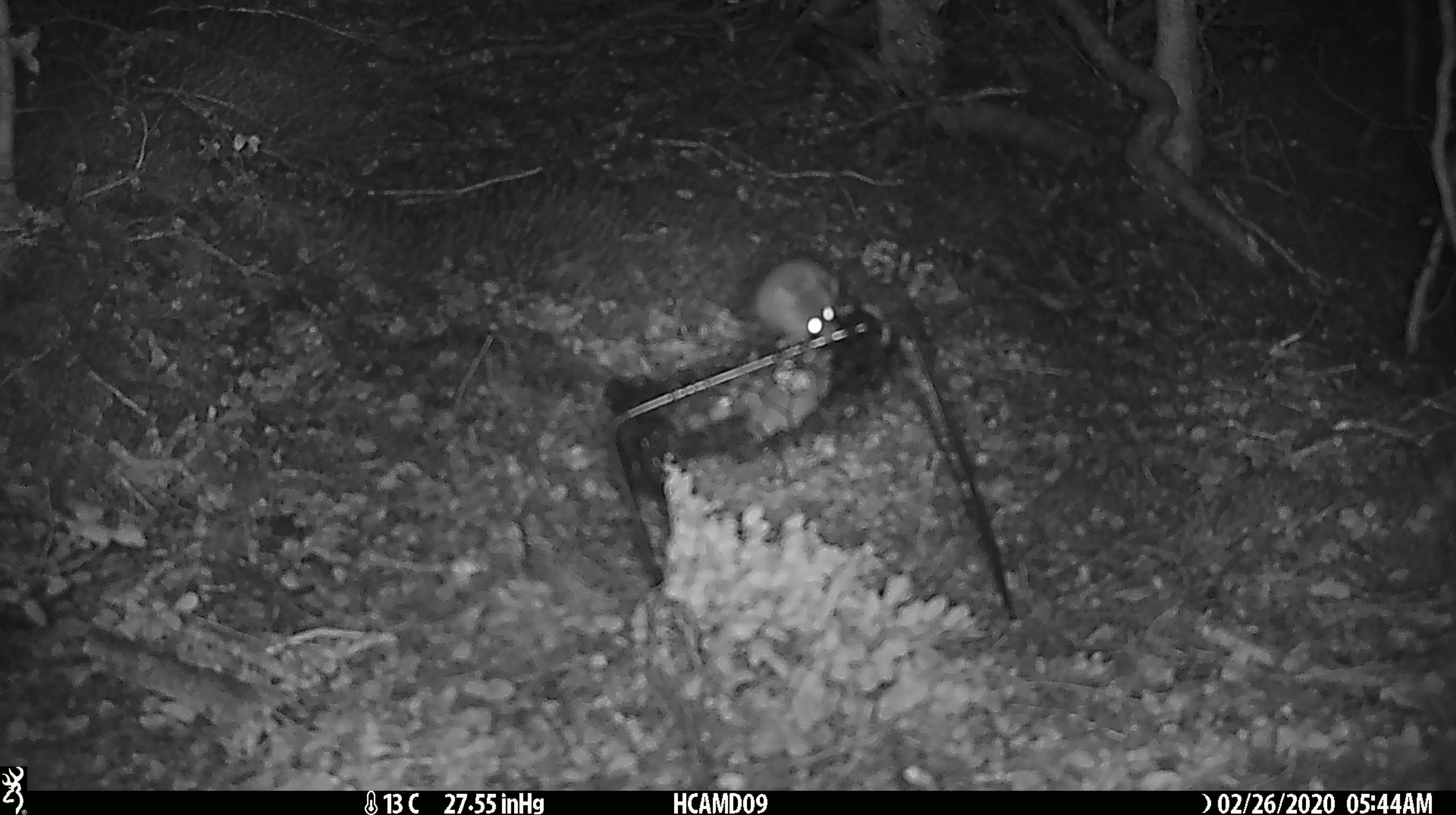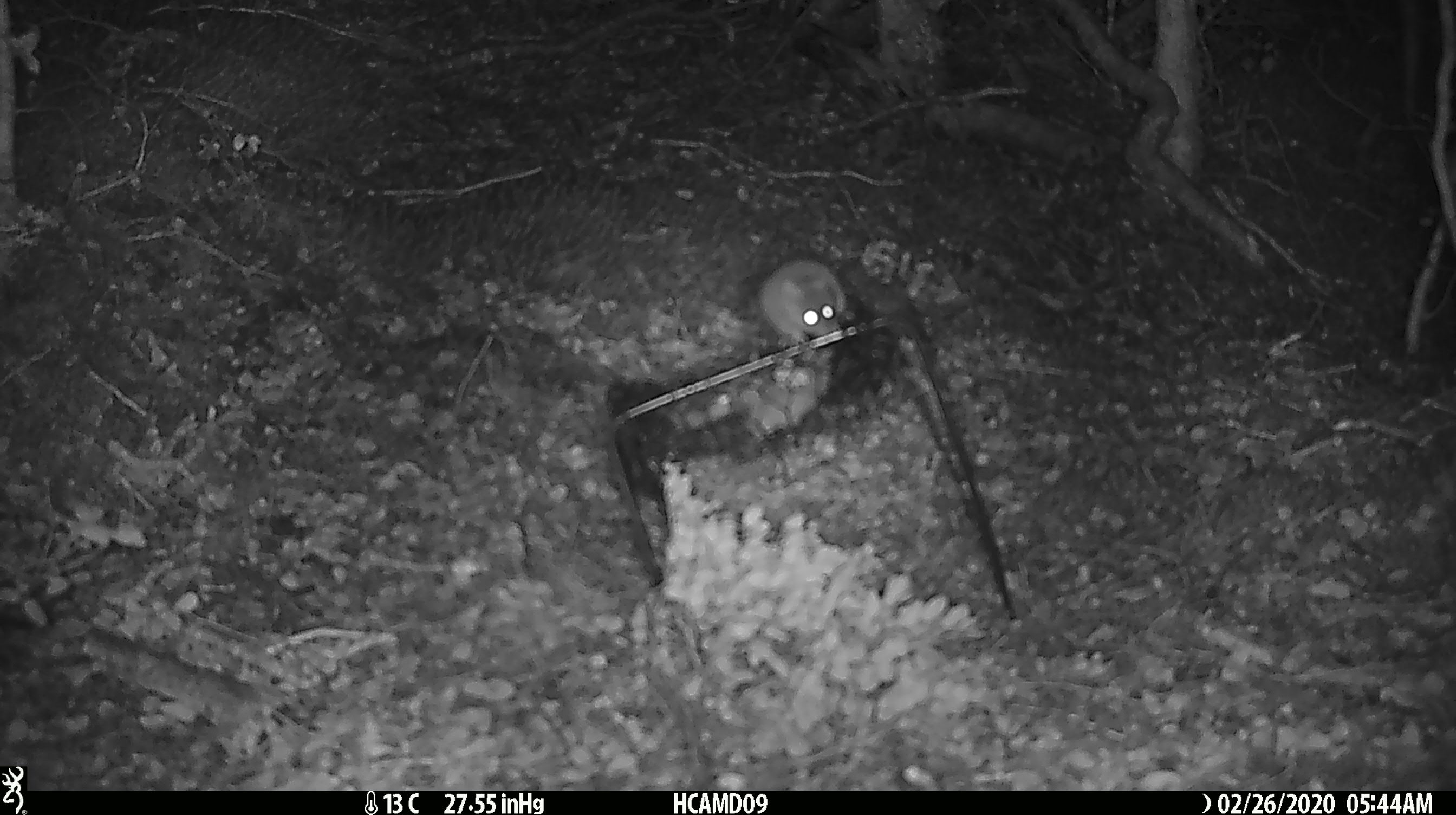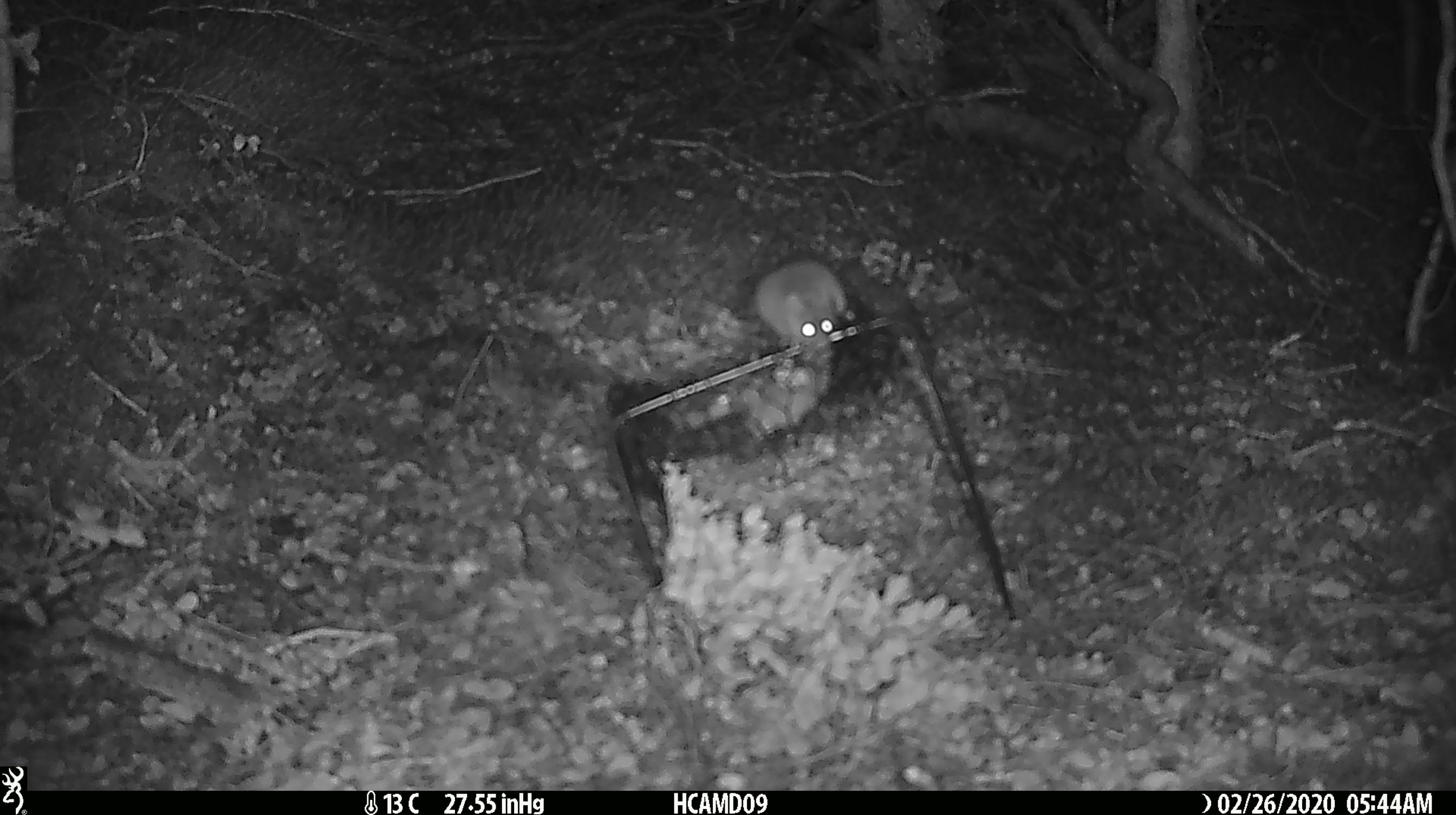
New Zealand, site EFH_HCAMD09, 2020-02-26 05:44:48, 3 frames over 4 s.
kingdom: Animalia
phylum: Chordata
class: Mammalia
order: Rodentia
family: Muridae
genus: Mus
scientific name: Mus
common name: mouse